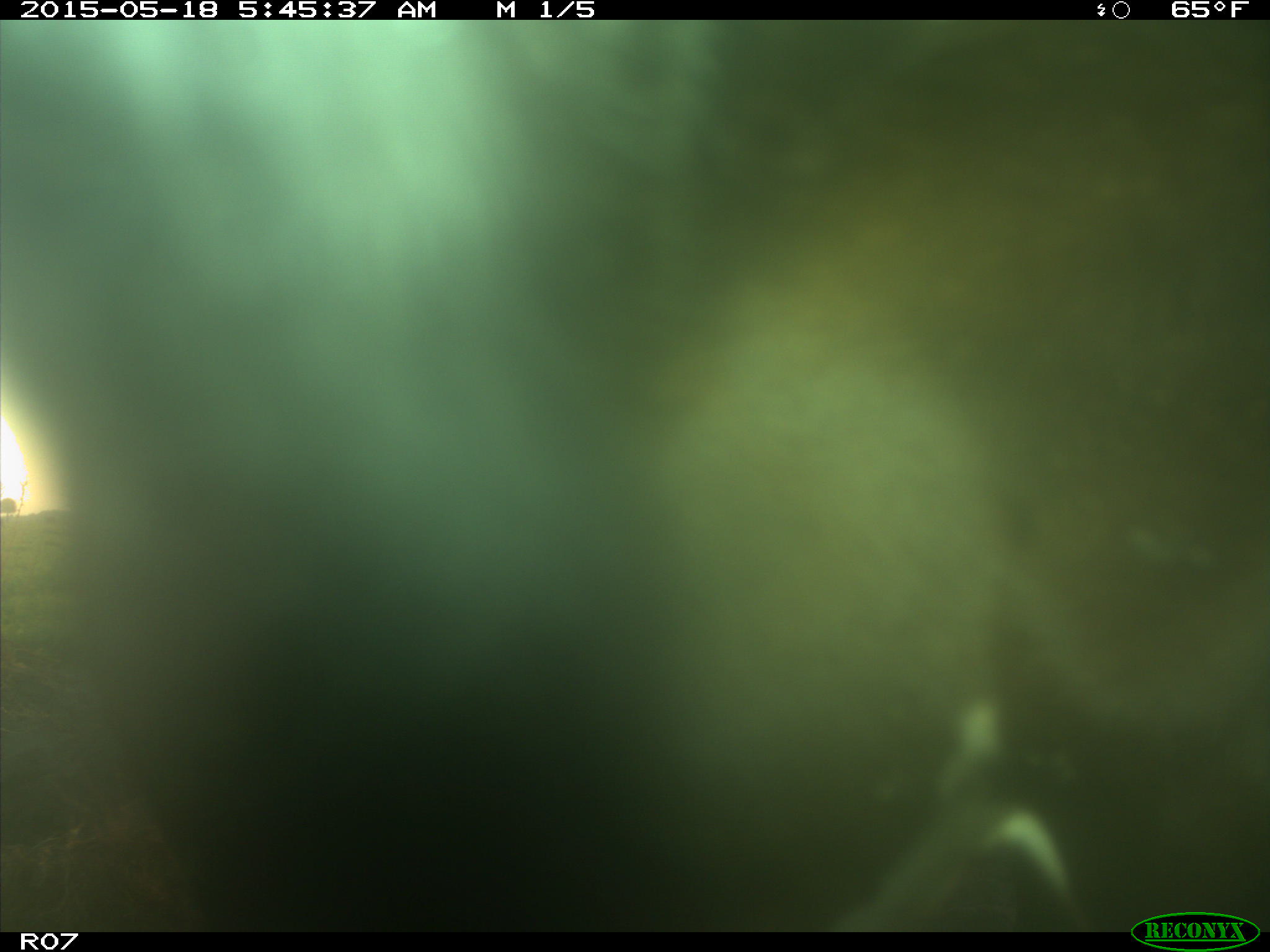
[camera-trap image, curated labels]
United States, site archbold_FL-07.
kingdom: Animalia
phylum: Chordata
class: Mammalia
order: Artiodactyla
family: Bovidae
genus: Bos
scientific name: Bos taurus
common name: domestic cow